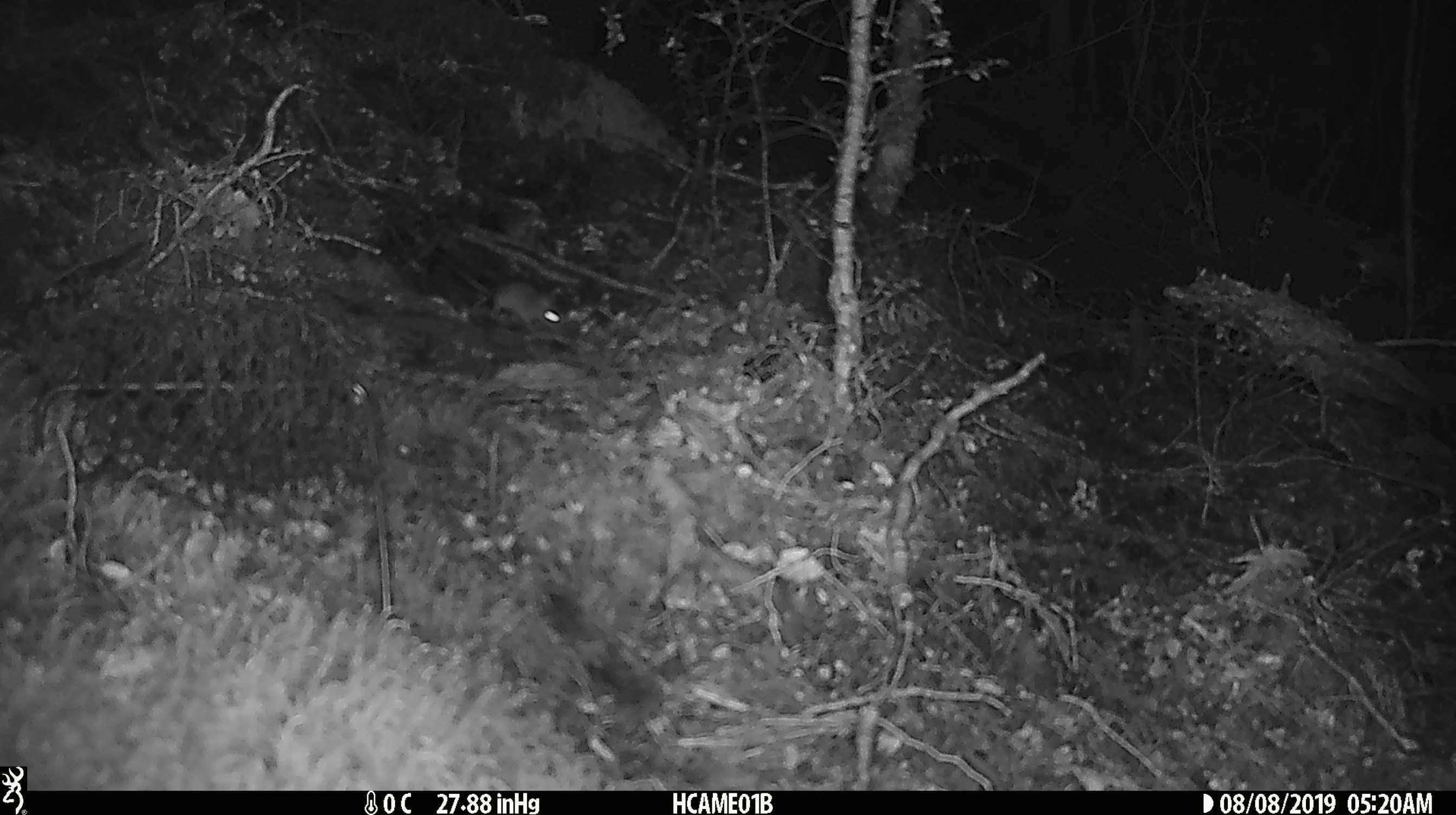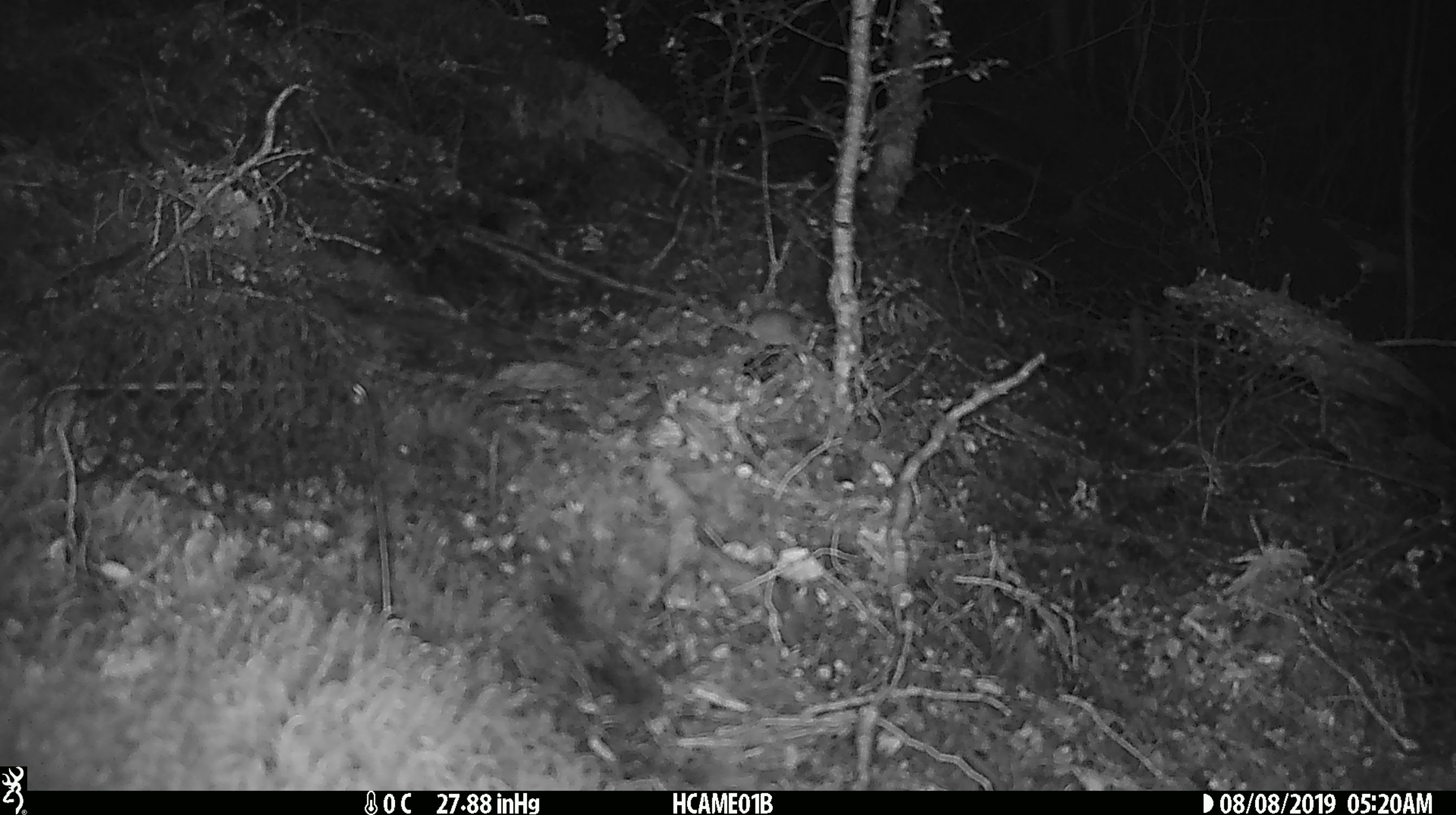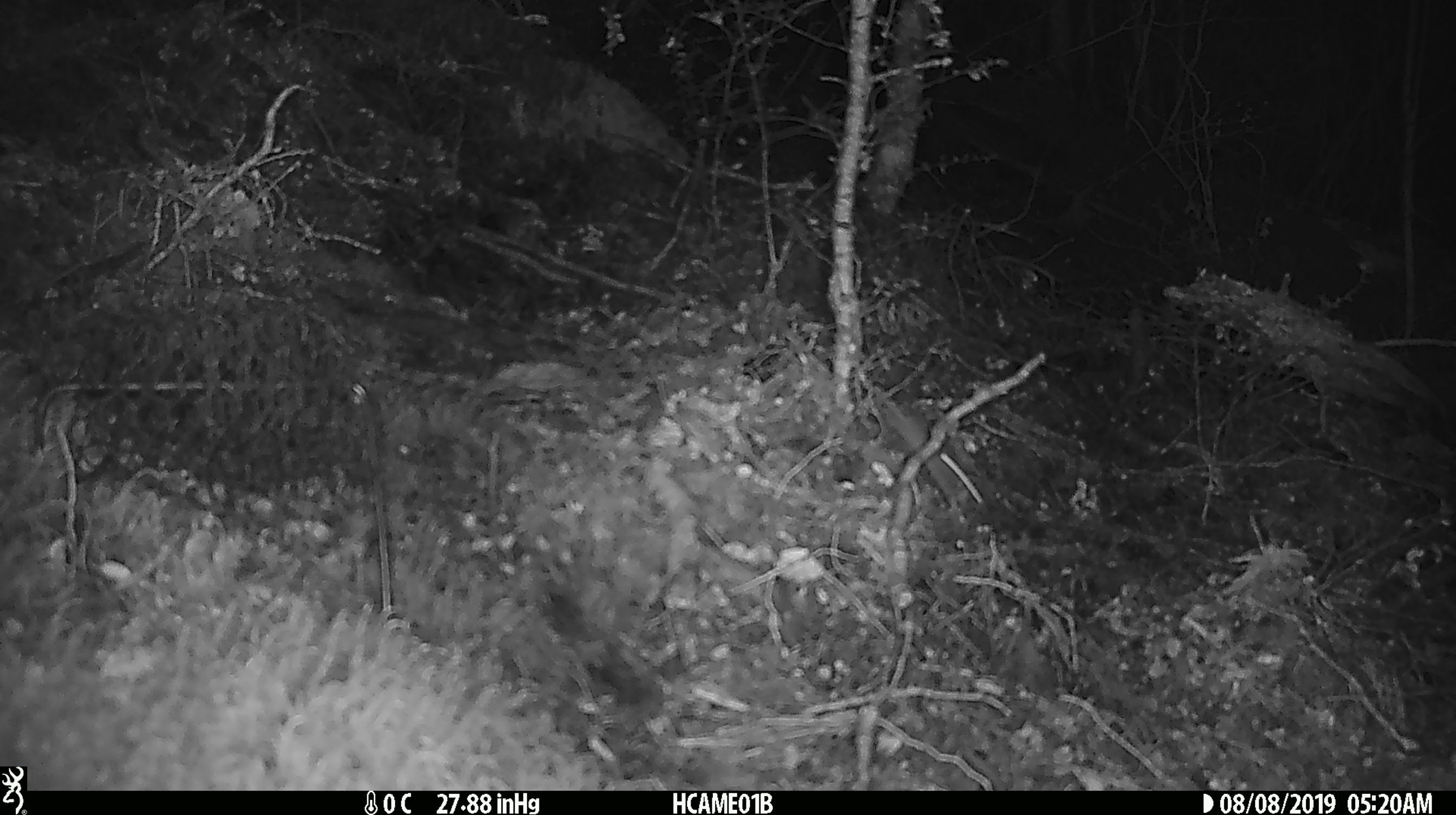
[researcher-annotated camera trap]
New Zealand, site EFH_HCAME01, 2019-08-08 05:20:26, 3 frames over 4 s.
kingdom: Animalia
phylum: Chordata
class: Mammalia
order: Rodentia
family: Muridae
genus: Mus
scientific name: Mus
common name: mouse